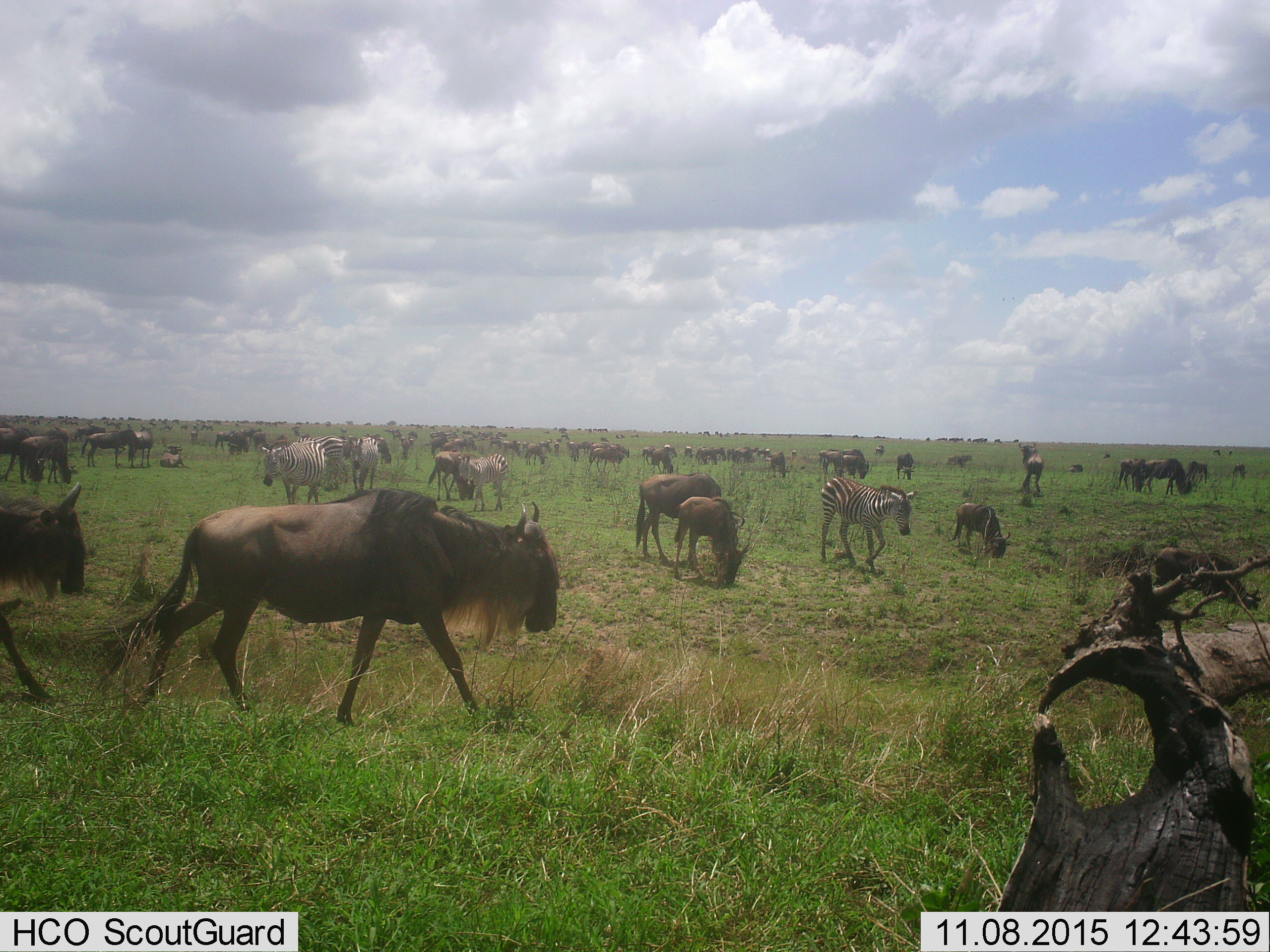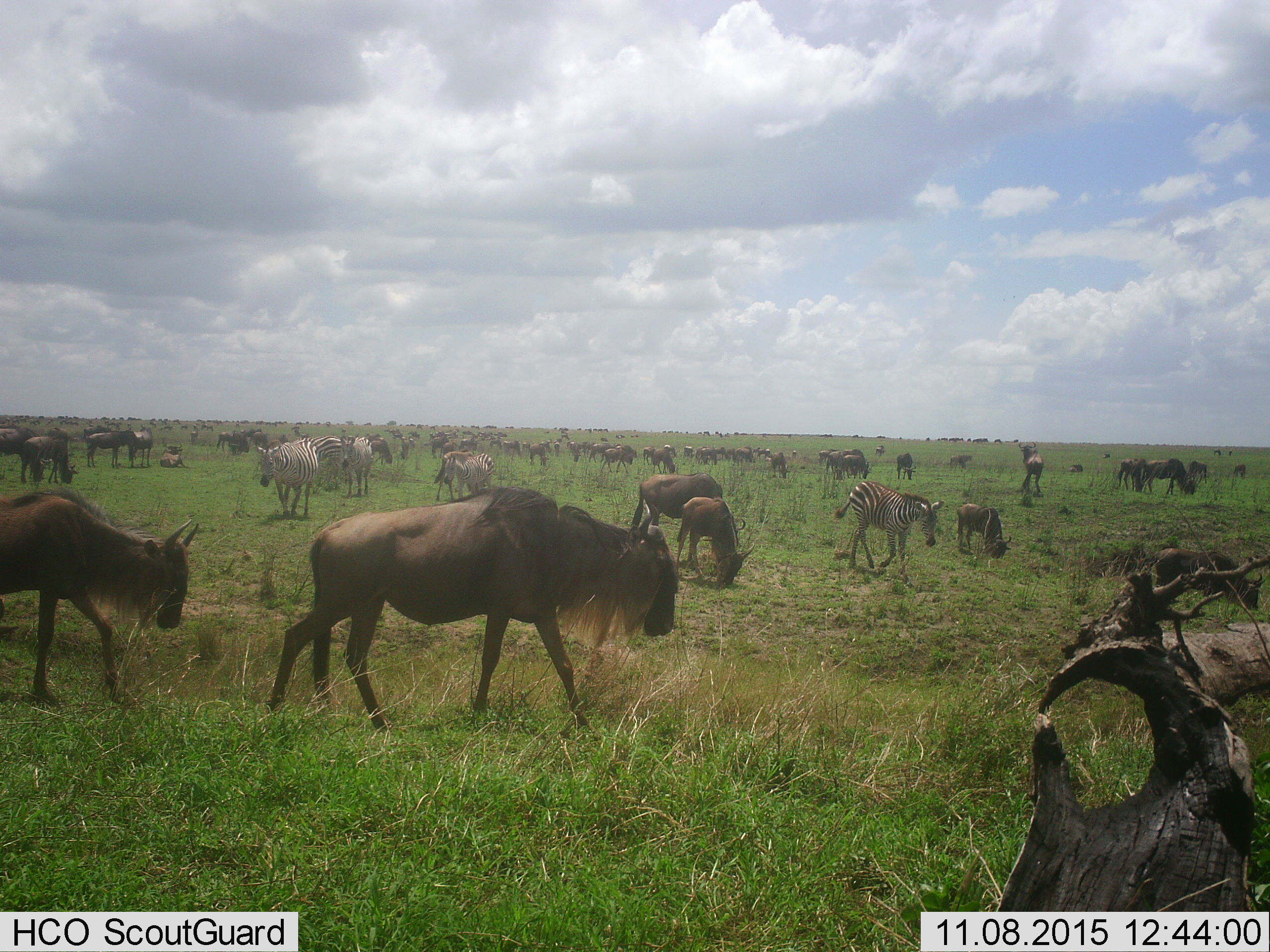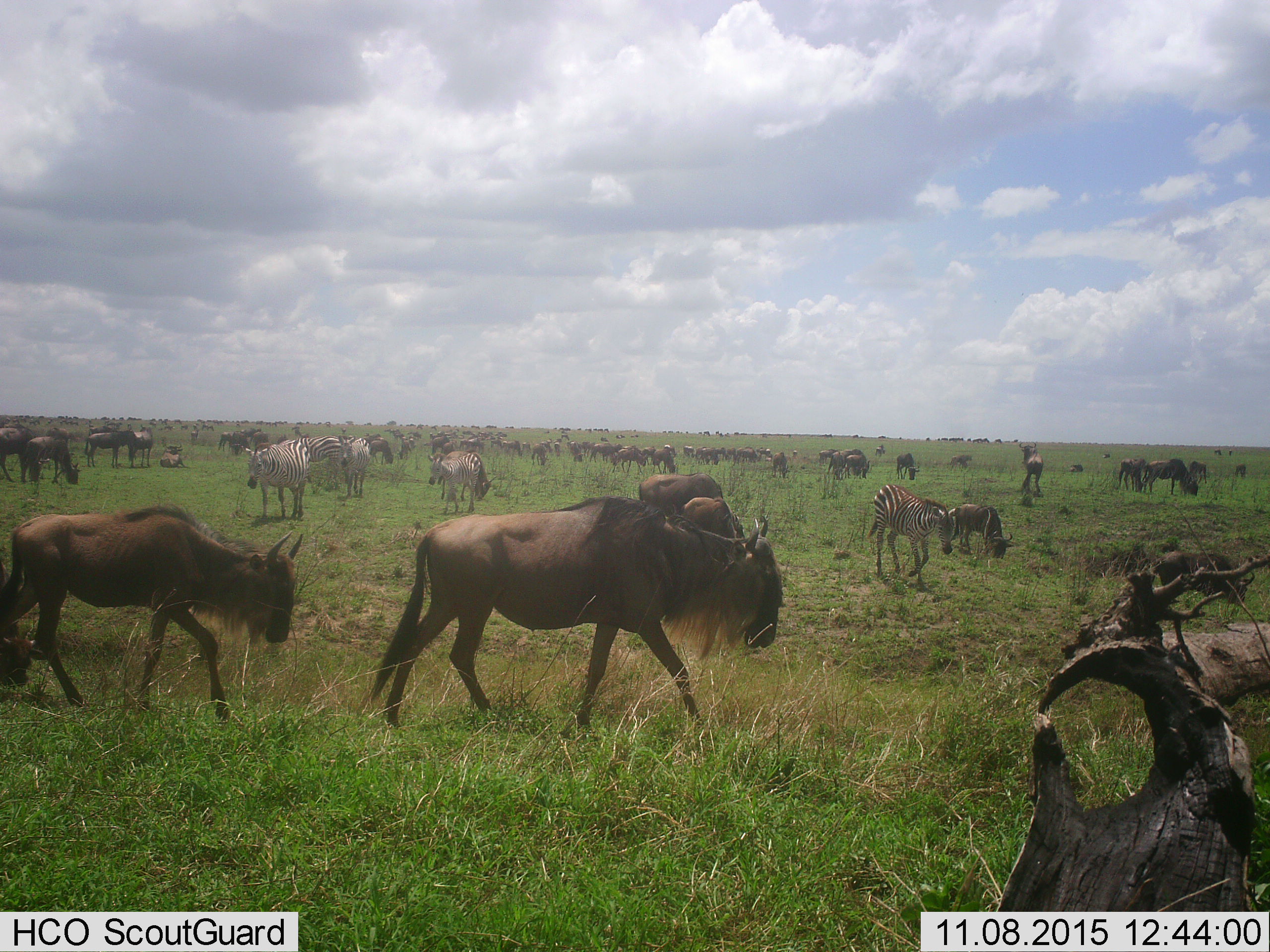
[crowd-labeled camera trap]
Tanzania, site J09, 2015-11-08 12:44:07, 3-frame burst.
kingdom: Animalia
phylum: Chordata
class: Mammalia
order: Artiodactyla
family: Bovidae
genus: Connochaetes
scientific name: Connochaetes taurinus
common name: blue wildebeest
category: wildebeest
Wildebeest (blue wildebeest) (Connochaetes taurinus), count 11-50. Behavior (volunteer vote fractions): standing 75%, resting 25%, moving 75%, interacting 25%. Young present (vote fraction): 62%. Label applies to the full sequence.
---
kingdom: Animalia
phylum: Chordata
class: Mammalia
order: Perissodactyla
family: Equidae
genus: Equus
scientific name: Equus quagga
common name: plains zebra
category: zebra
Zebra (plains zebra) (Equus quagga), count 10. Behavior (volunteer vote fractions): standing 62%, resting 0%, moving 75%, interacting 25%. Young present (vote fraction): 38%. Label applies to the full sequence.